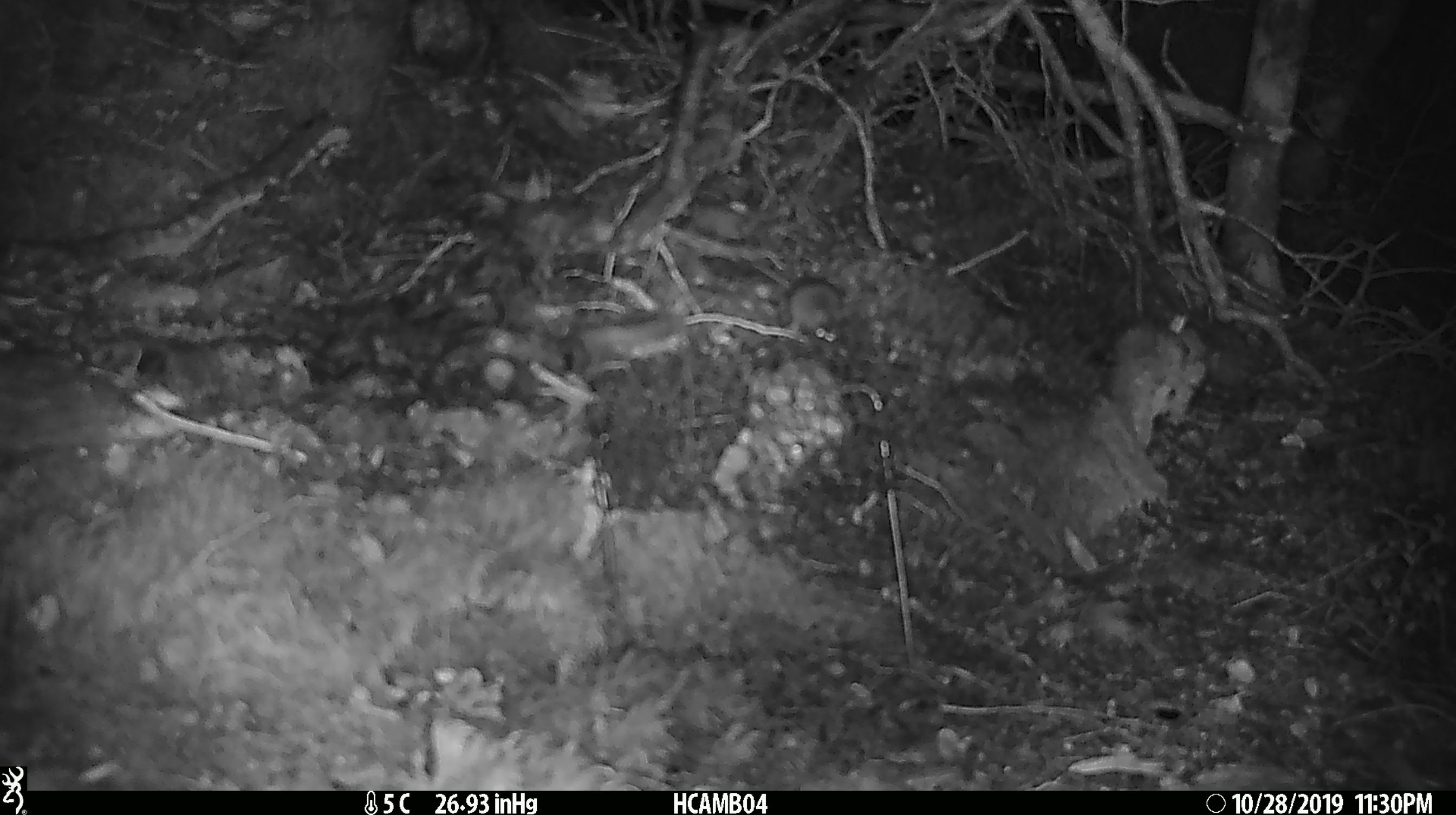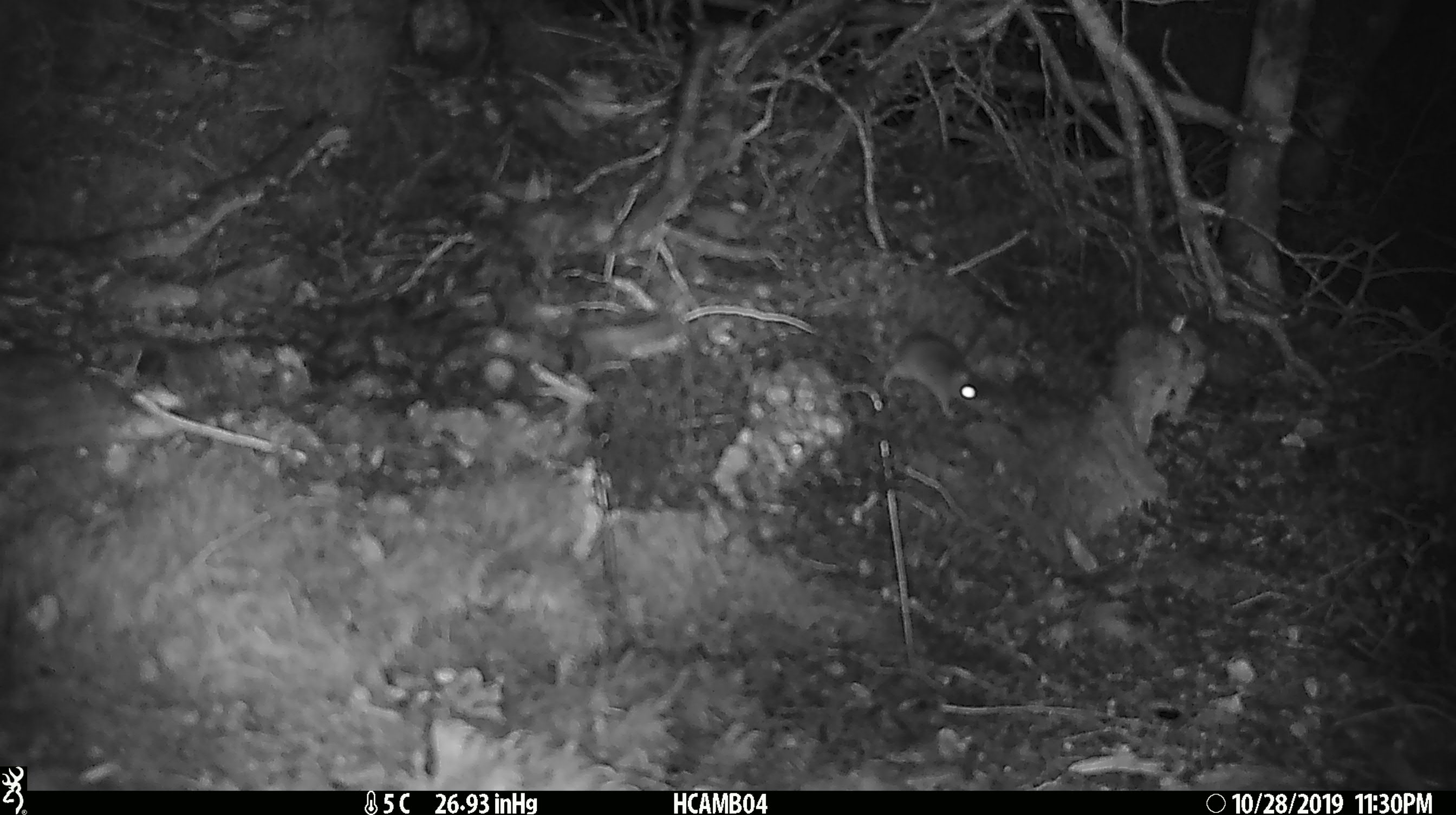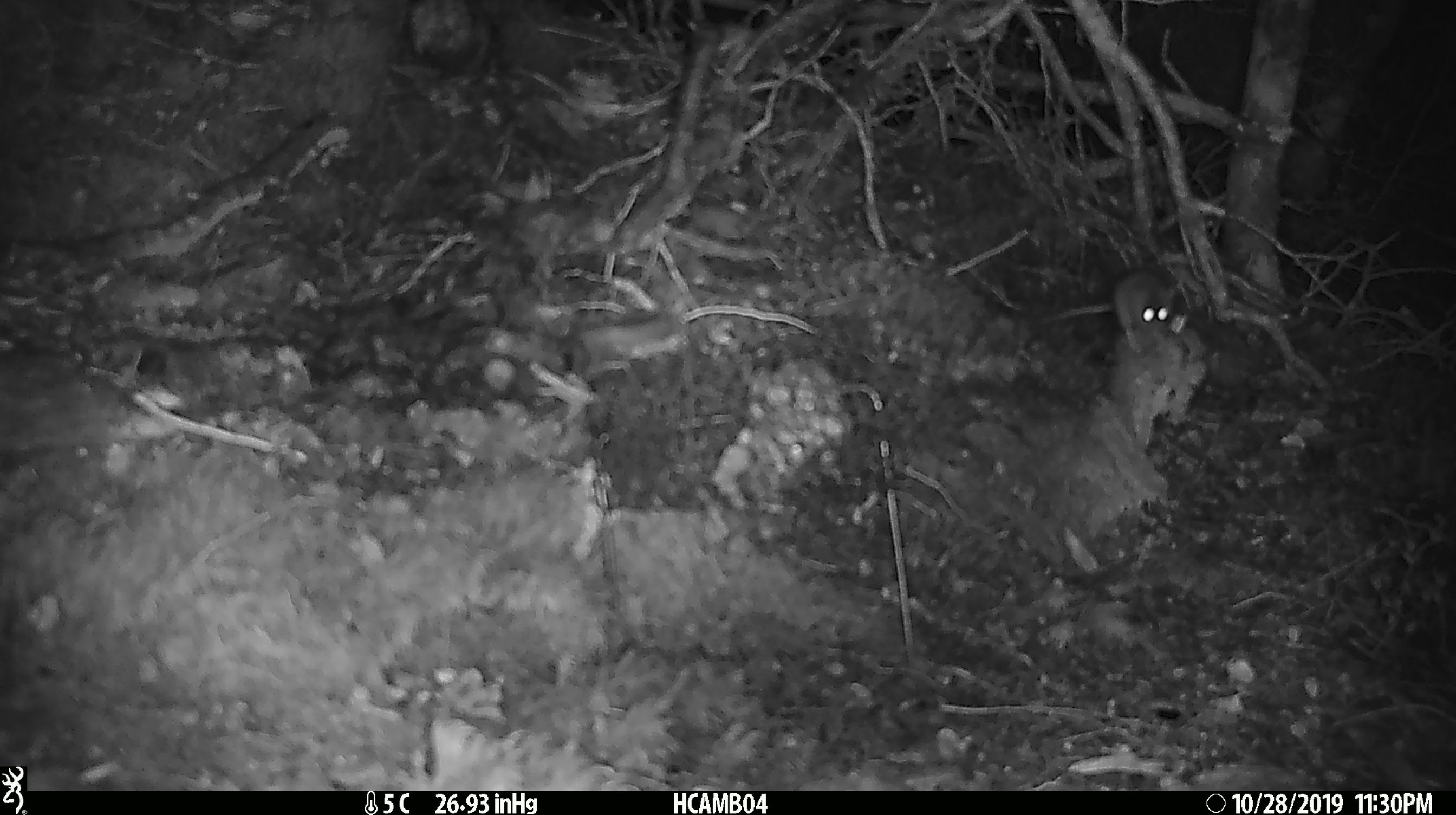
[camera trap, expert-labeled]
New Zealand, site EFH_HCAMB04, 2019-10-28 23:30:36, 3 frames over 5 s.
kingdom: Animalia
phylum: Chordata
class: Mammalia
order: Rodentia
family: Muridae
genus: Mus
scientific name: Mus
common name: mouse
Mouse (Mus).